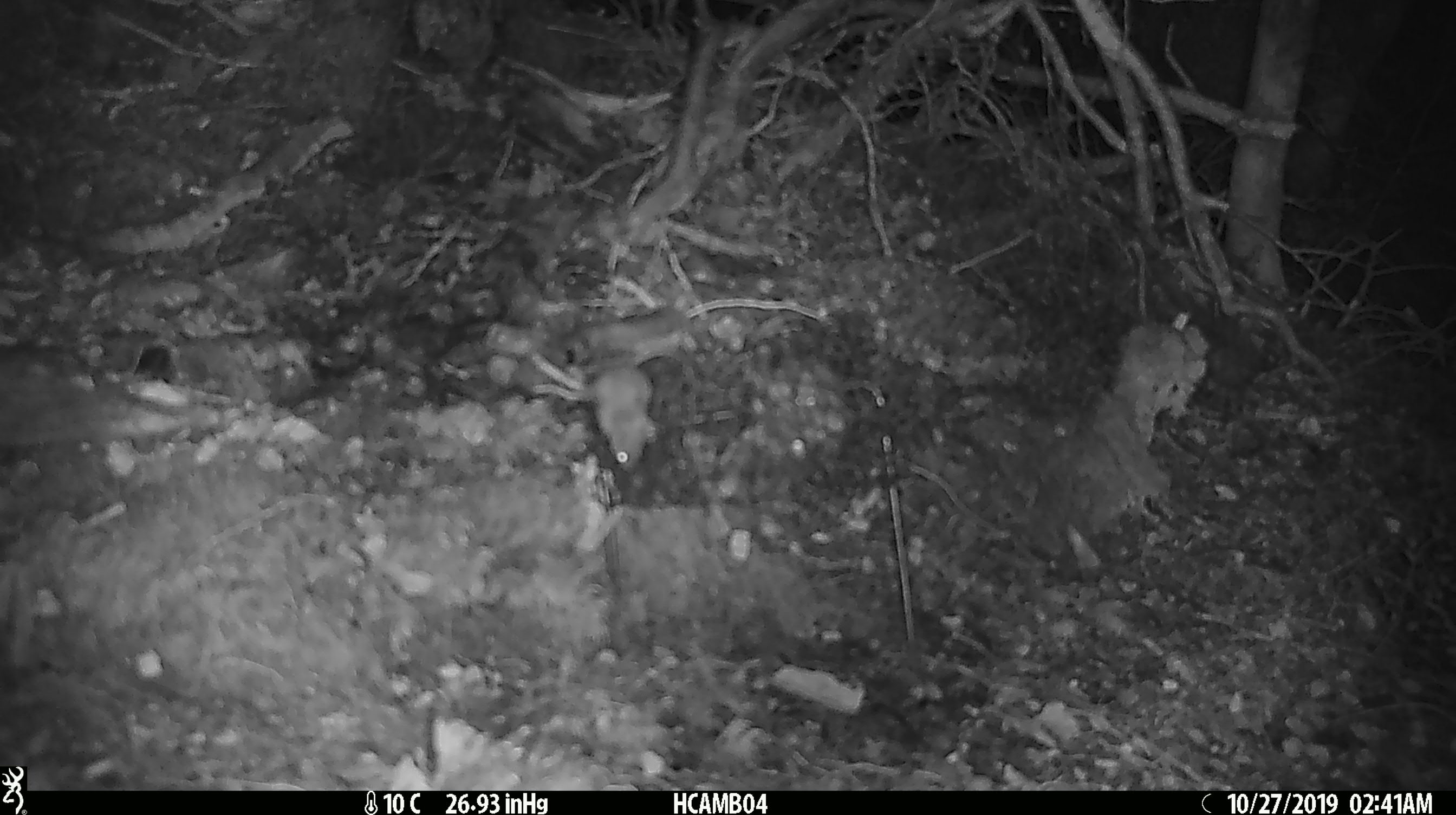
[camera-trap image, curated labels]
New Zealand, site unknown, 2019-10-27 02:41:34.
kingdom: Animalia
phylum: Chordata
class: Mammalia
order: Rodentia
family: Muridae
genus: Mus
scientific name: Mus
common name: mouse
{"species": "mouse (Mus)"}